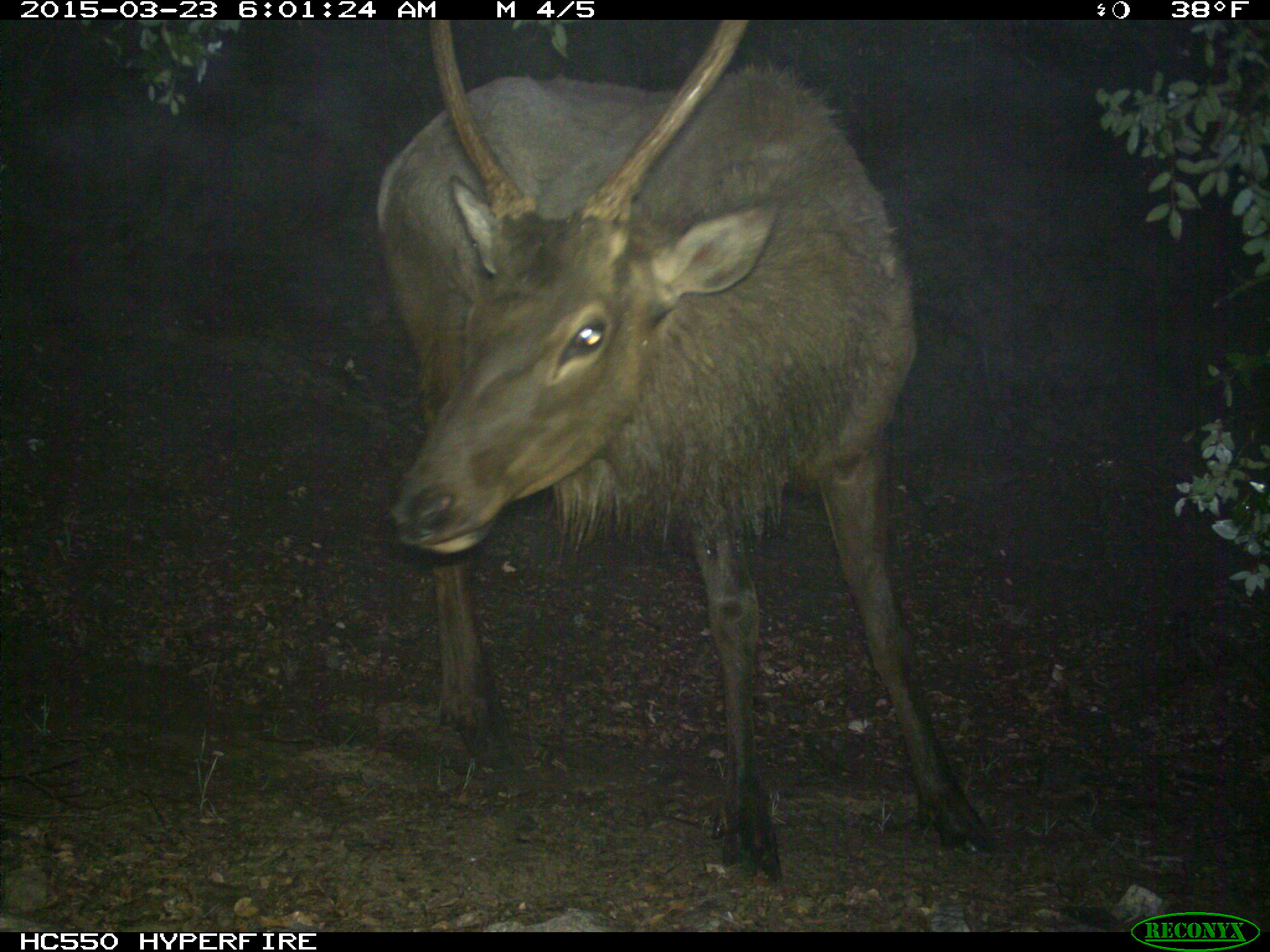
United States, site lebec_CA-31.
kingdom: Animalia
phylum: Chordata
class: Mammalia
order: Artiodactyla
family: Cervidae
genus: Cervus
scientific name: Cervus canadensis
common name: elk